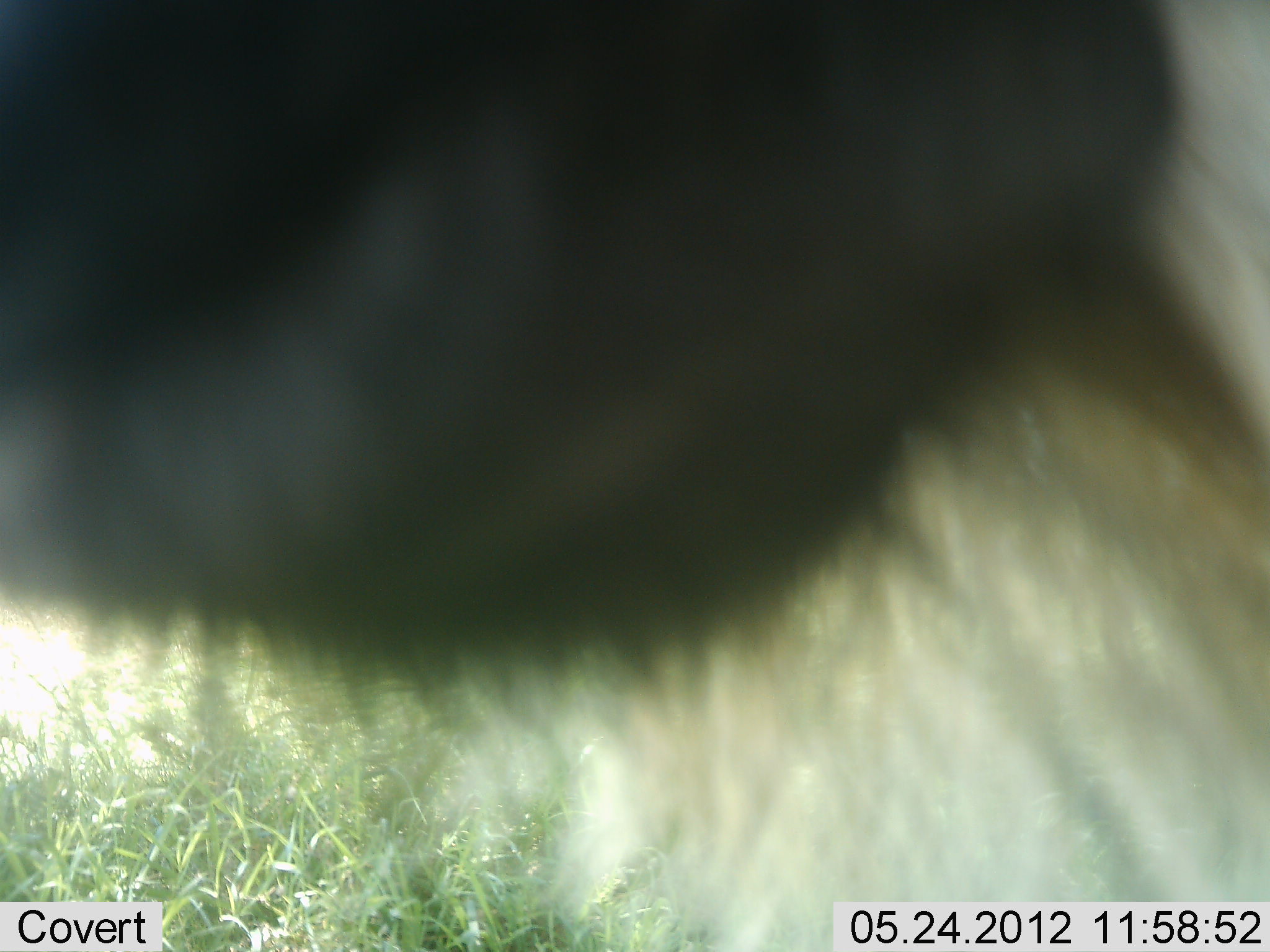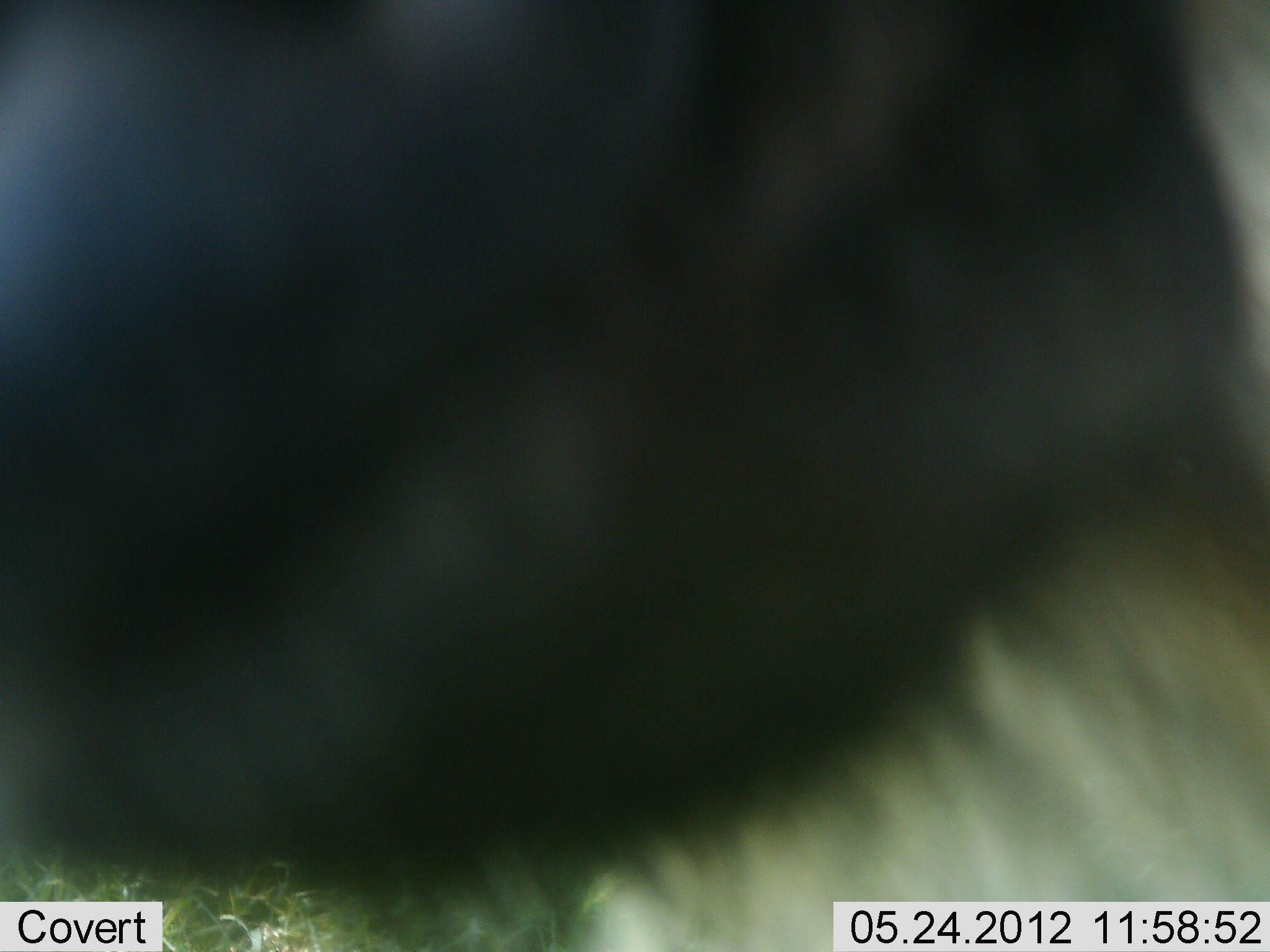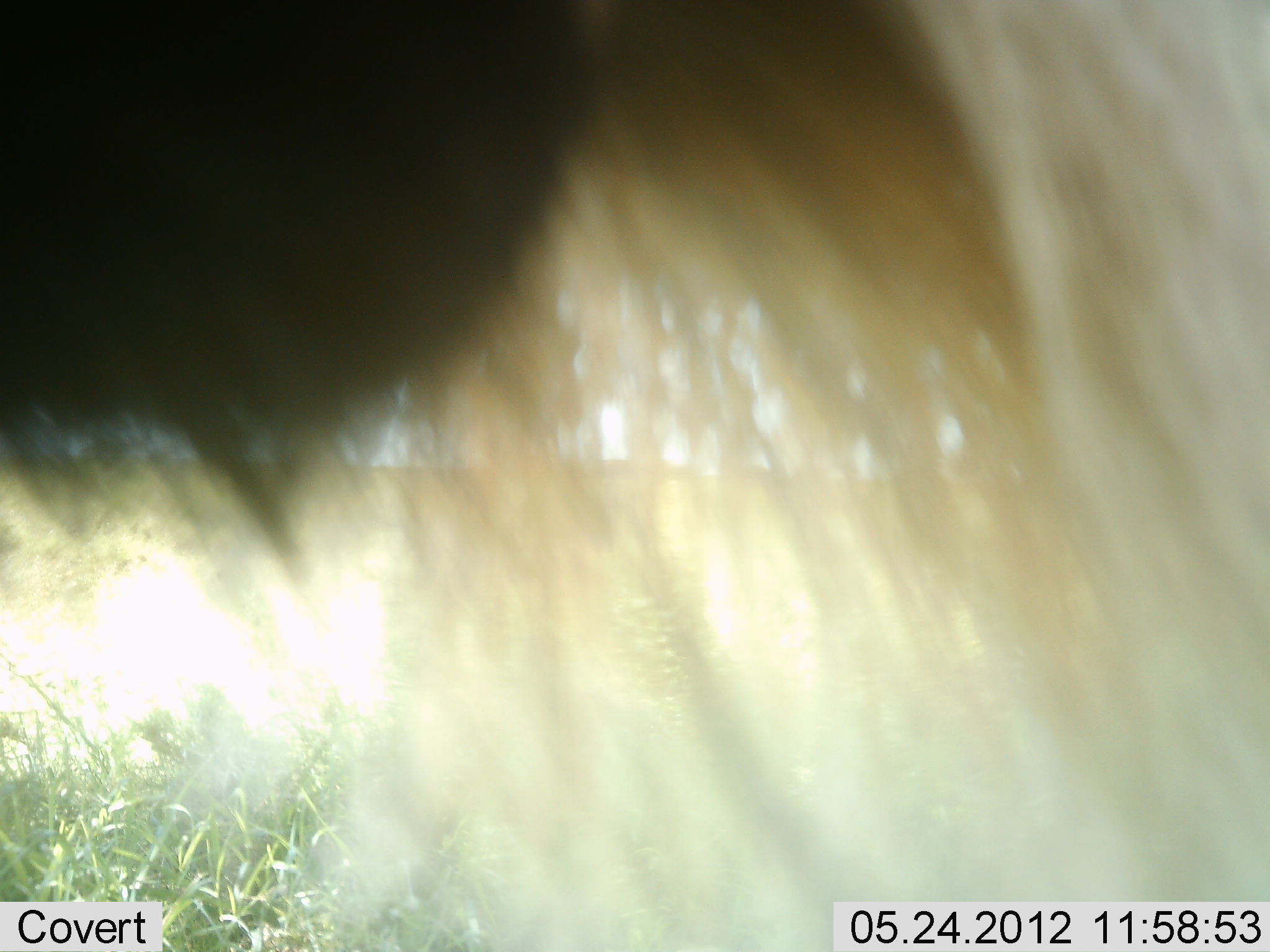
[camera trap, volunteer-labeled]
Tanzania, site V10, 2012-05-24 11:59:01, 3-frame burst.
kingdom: Animalia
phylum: Chordata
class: Mammalia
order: Artiodactyla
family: Bovidae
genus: Connochaetes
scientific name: Connochaetes taurinus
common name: blue wildebeest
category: wildebeest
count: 1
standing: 90%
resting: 0%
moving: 0%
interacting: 10%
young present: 0%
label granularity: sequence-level